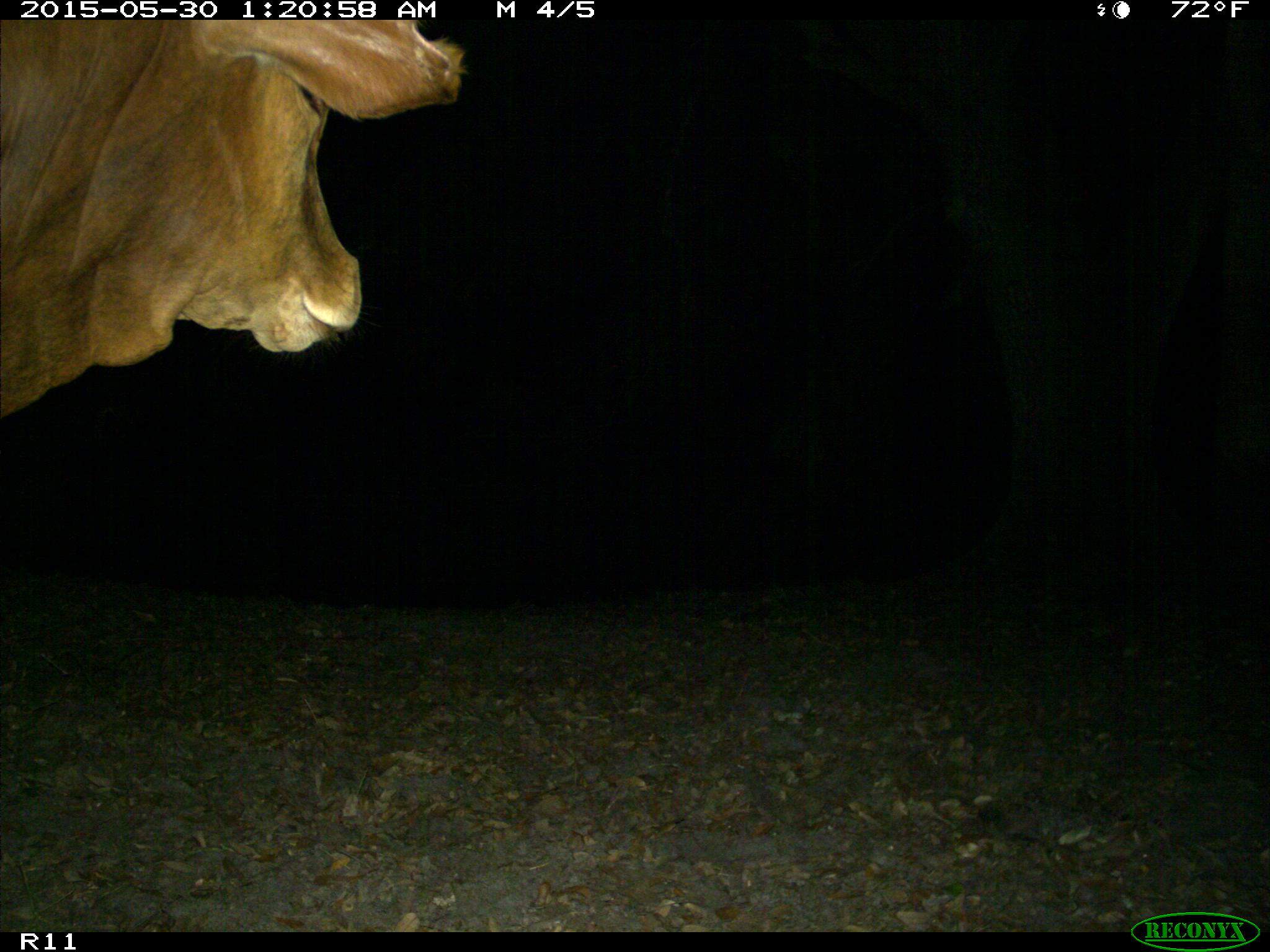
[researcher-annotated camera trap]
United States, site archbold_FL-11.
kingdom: Animalia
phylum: Chordata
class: Mammalia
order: Artiodactyla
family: Bovidae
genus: Bos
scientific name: Bos taurus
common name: domestic cow